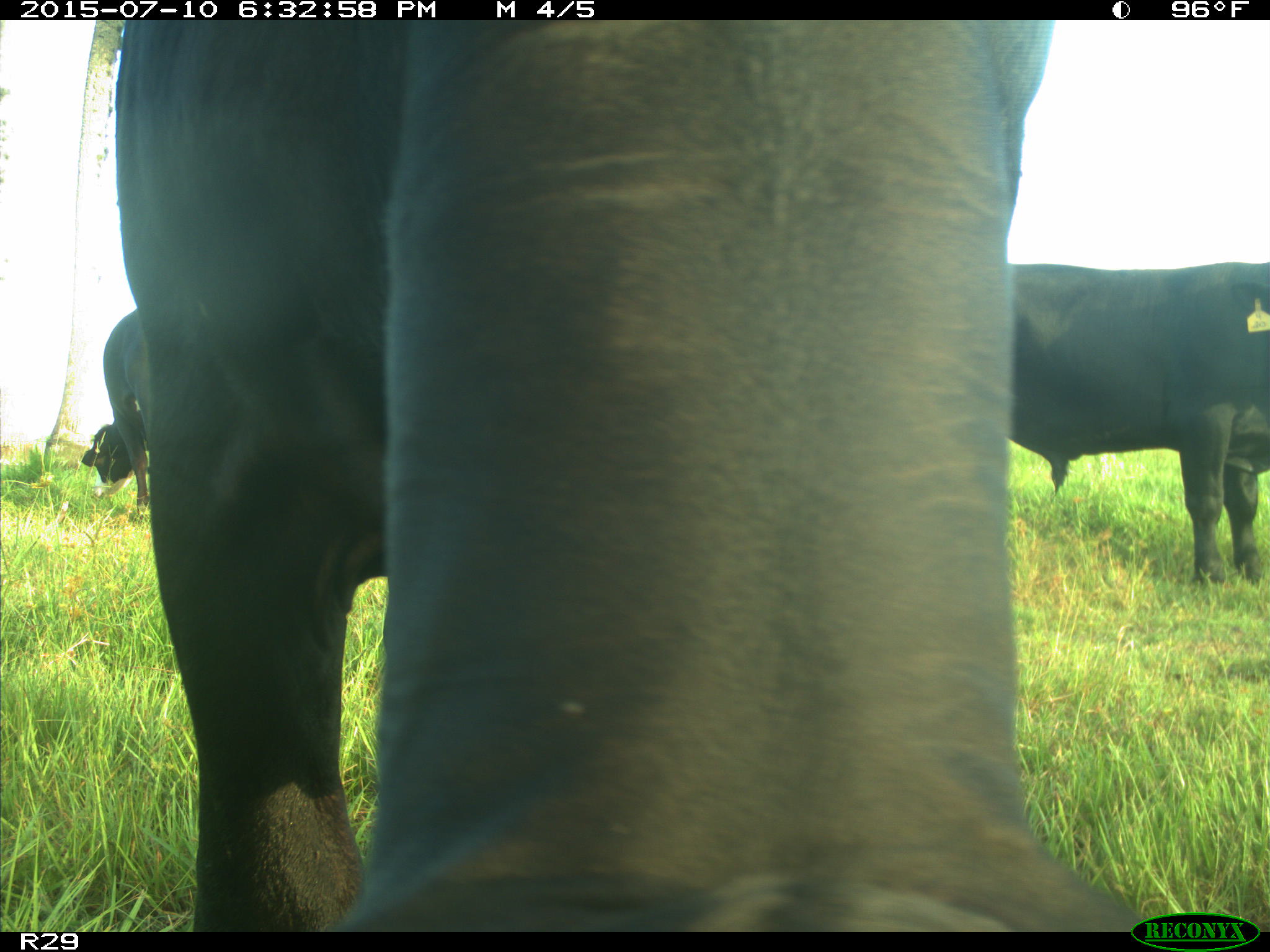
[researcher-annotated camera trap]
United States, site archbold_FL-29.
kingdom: Animalia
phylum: Chordata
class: Mammalia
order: Artiodactyla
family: Bovidae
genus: Bos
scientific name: Bos taurus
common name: domestic cow